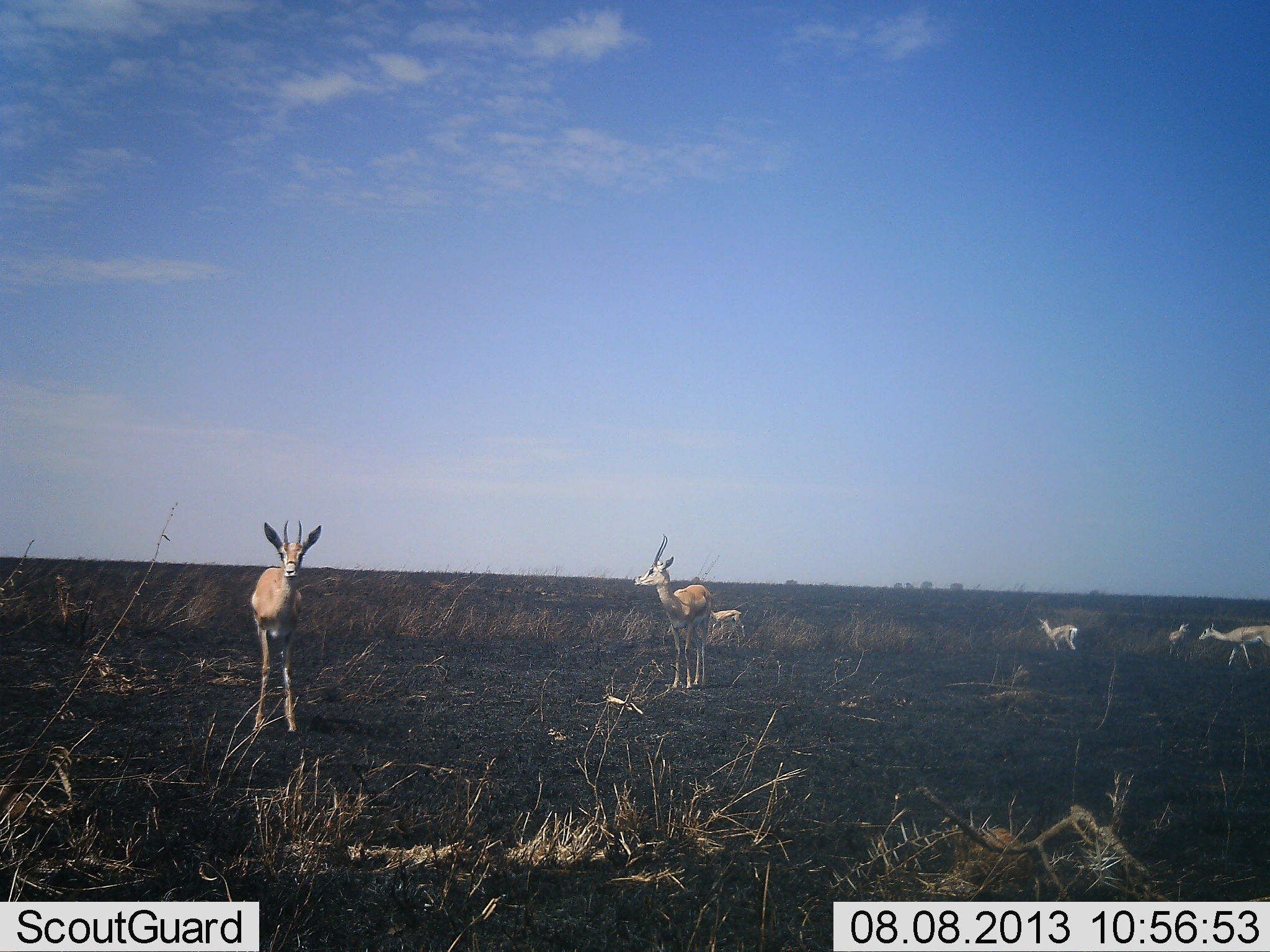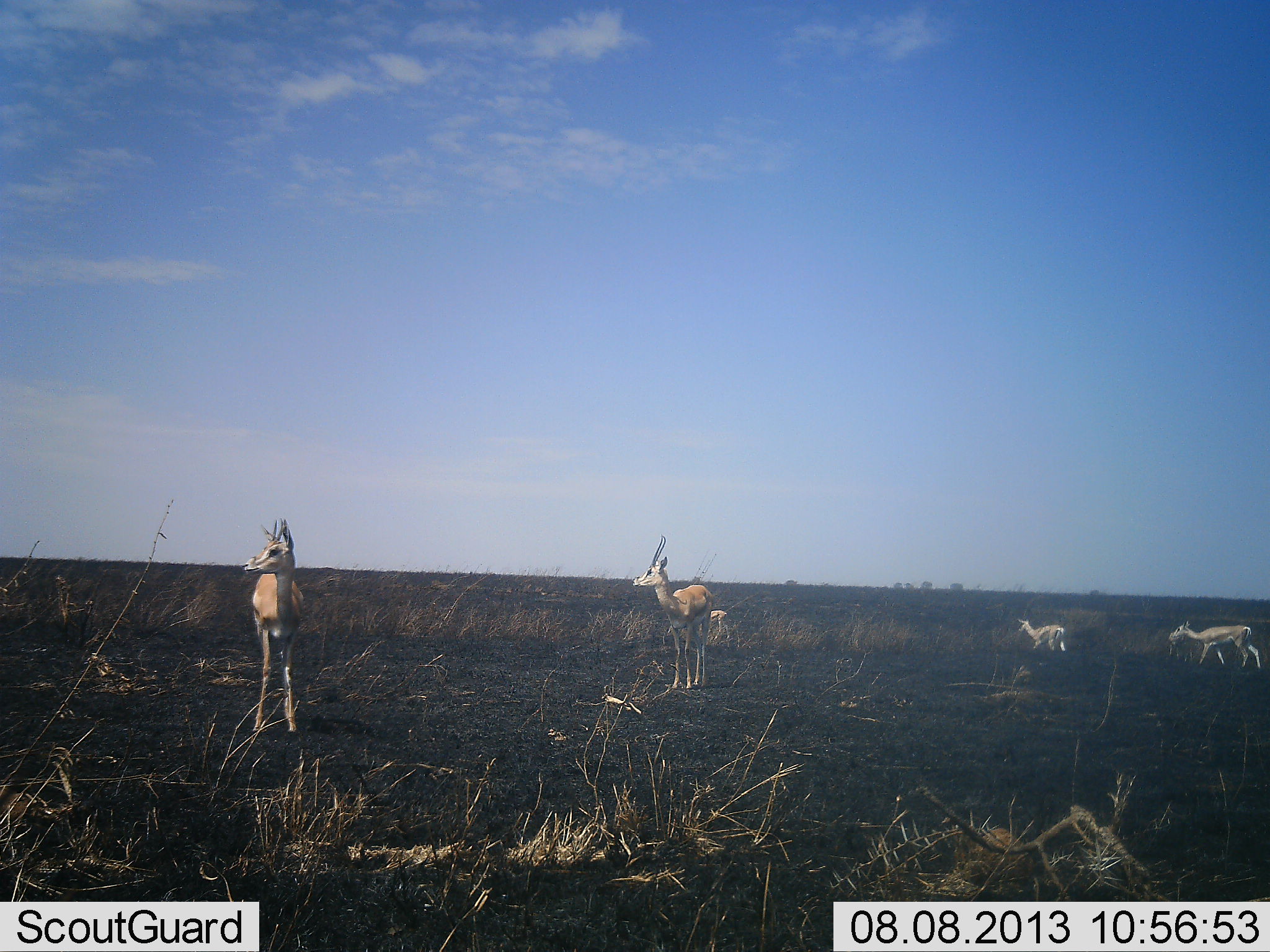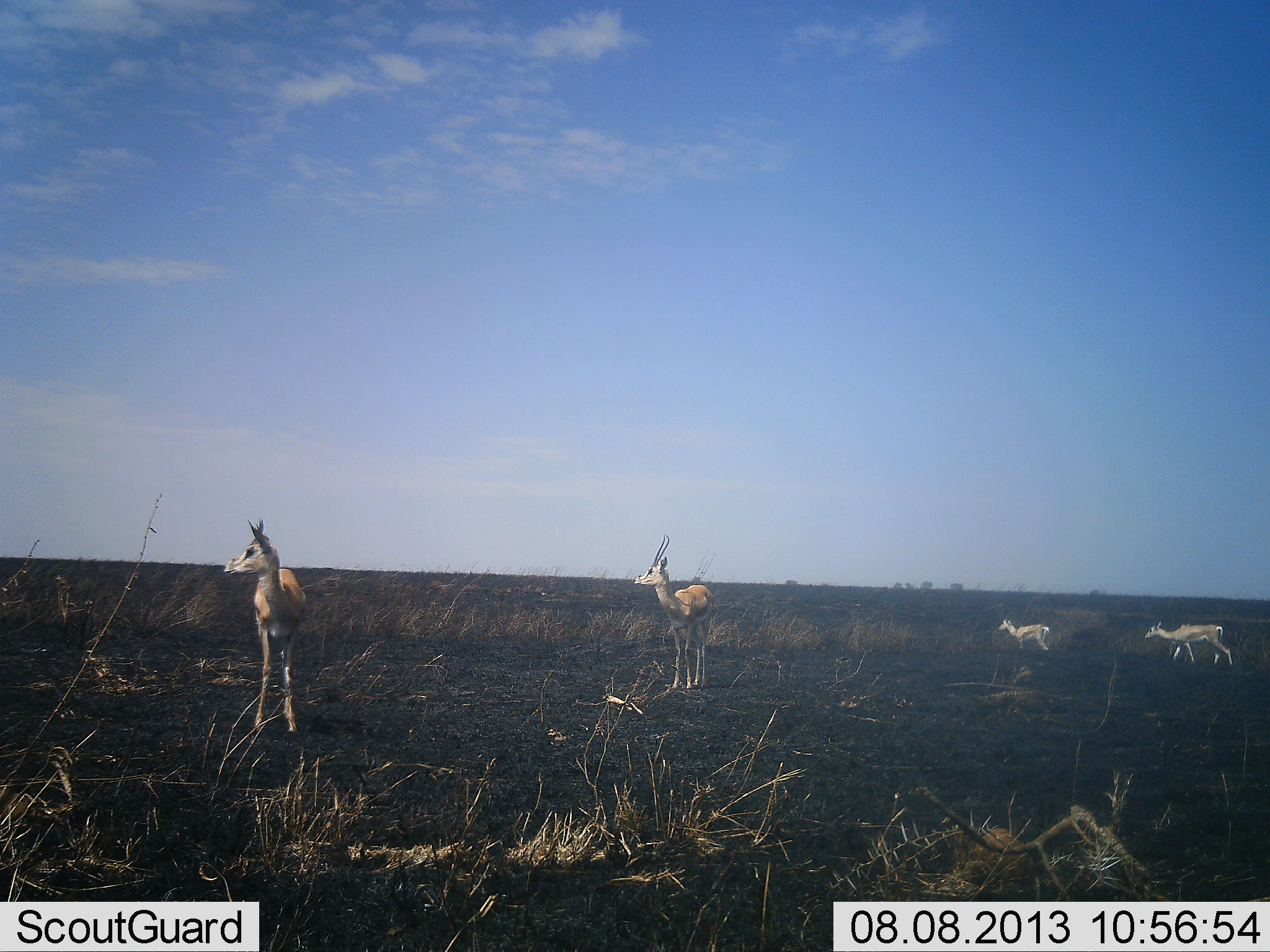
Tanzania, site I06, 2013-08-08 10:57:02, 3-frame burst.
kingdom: Animalia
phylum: Chordata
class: Mammalia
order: Artiodactyla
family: Bovidae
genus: Eudorcas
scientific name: Eudorcas thomsonii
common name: thomson's gazelle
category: gazellethomsons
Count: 5.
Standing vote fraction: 100%.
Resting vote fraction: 0%.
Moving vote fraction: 90%.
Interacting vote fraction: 0%.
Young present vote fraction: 20%.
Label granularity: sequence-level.